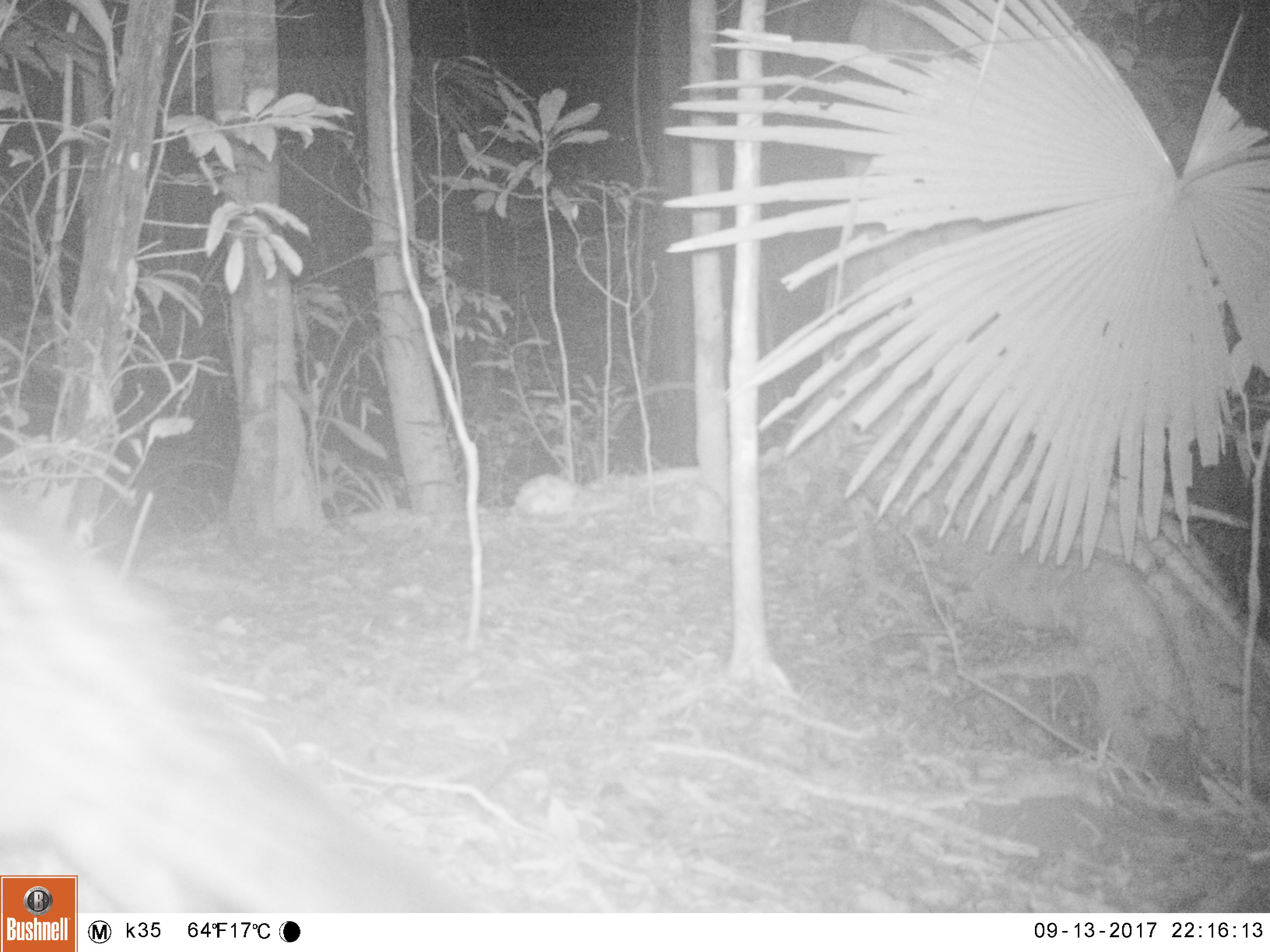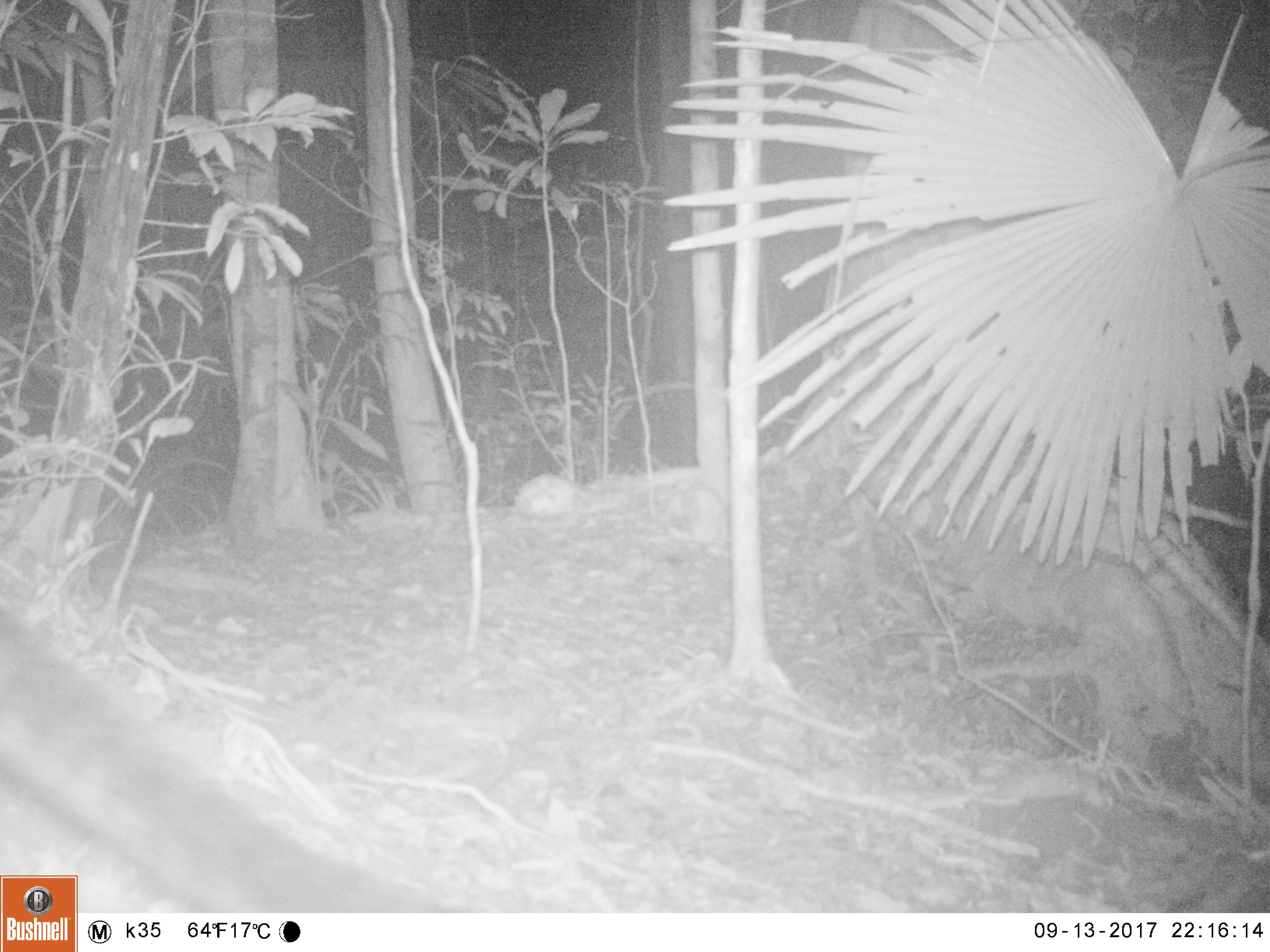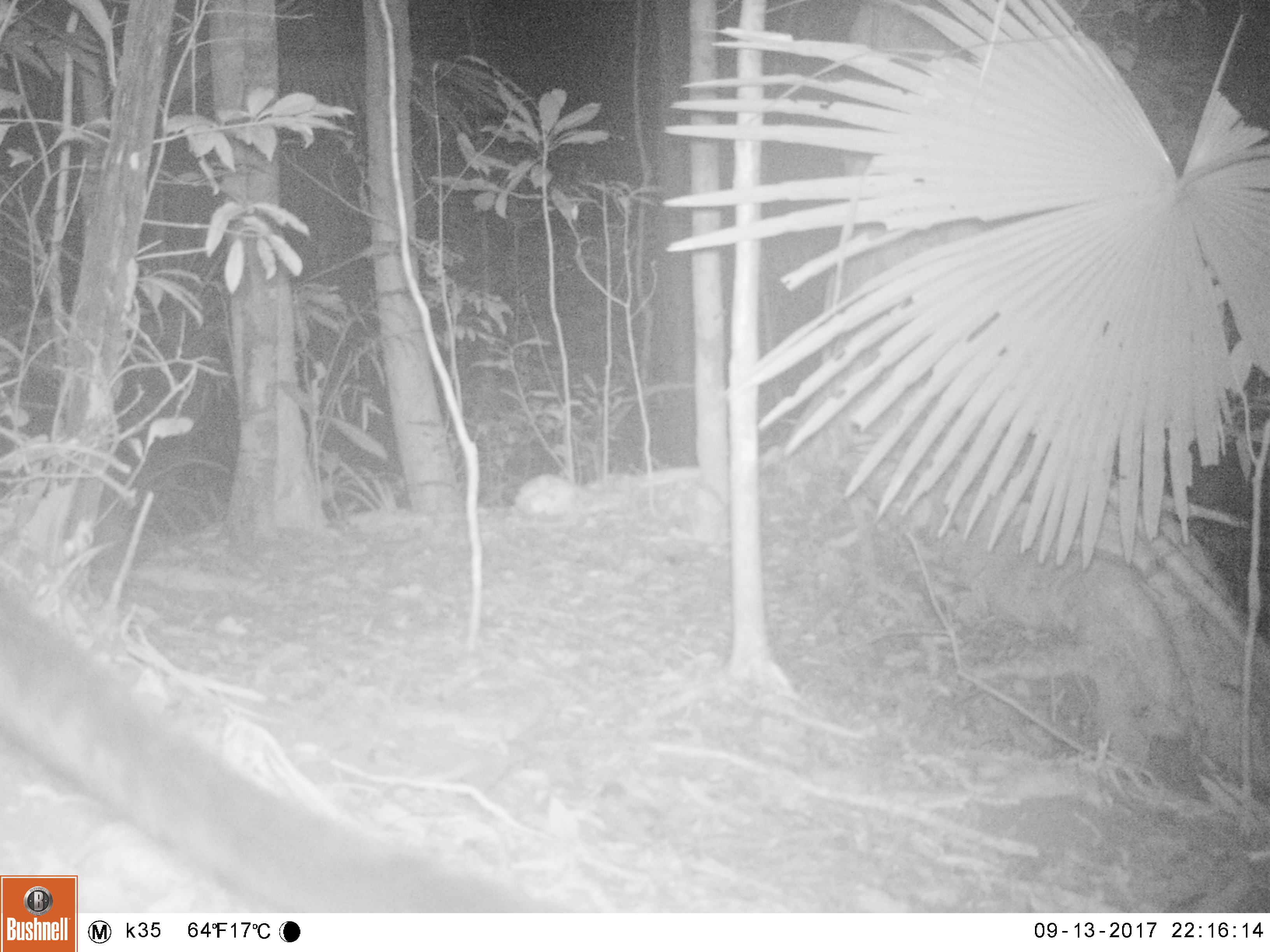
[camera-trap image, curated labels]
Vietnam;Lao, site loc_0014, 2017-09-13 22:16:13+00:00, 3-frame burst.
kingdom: Animalia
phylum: Chordata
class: Mammalia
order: Carnivora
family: Viverridae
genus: Paradoxurus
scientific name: Paradoxurus hermaphroditus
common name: common palm civet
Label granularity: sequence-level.